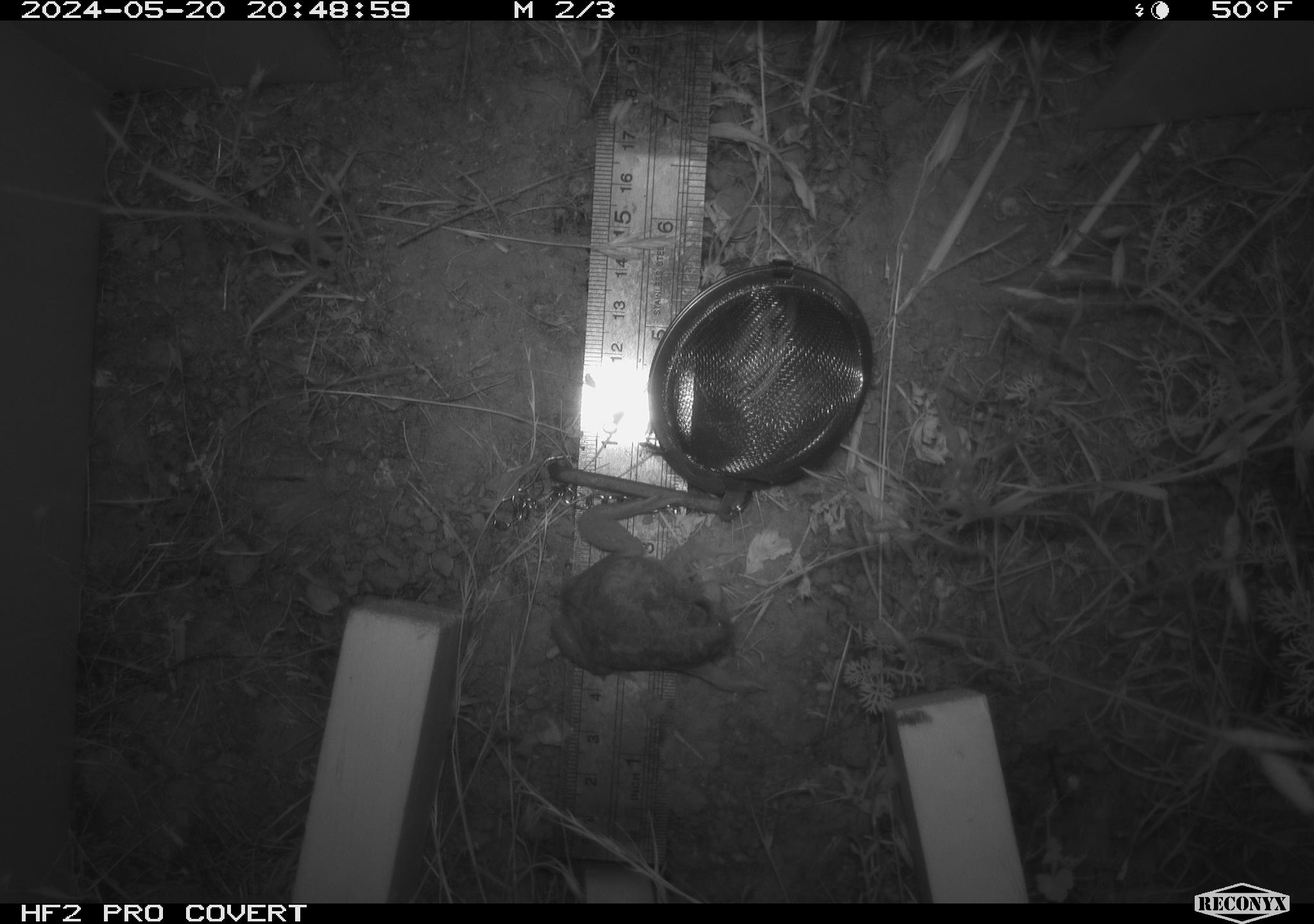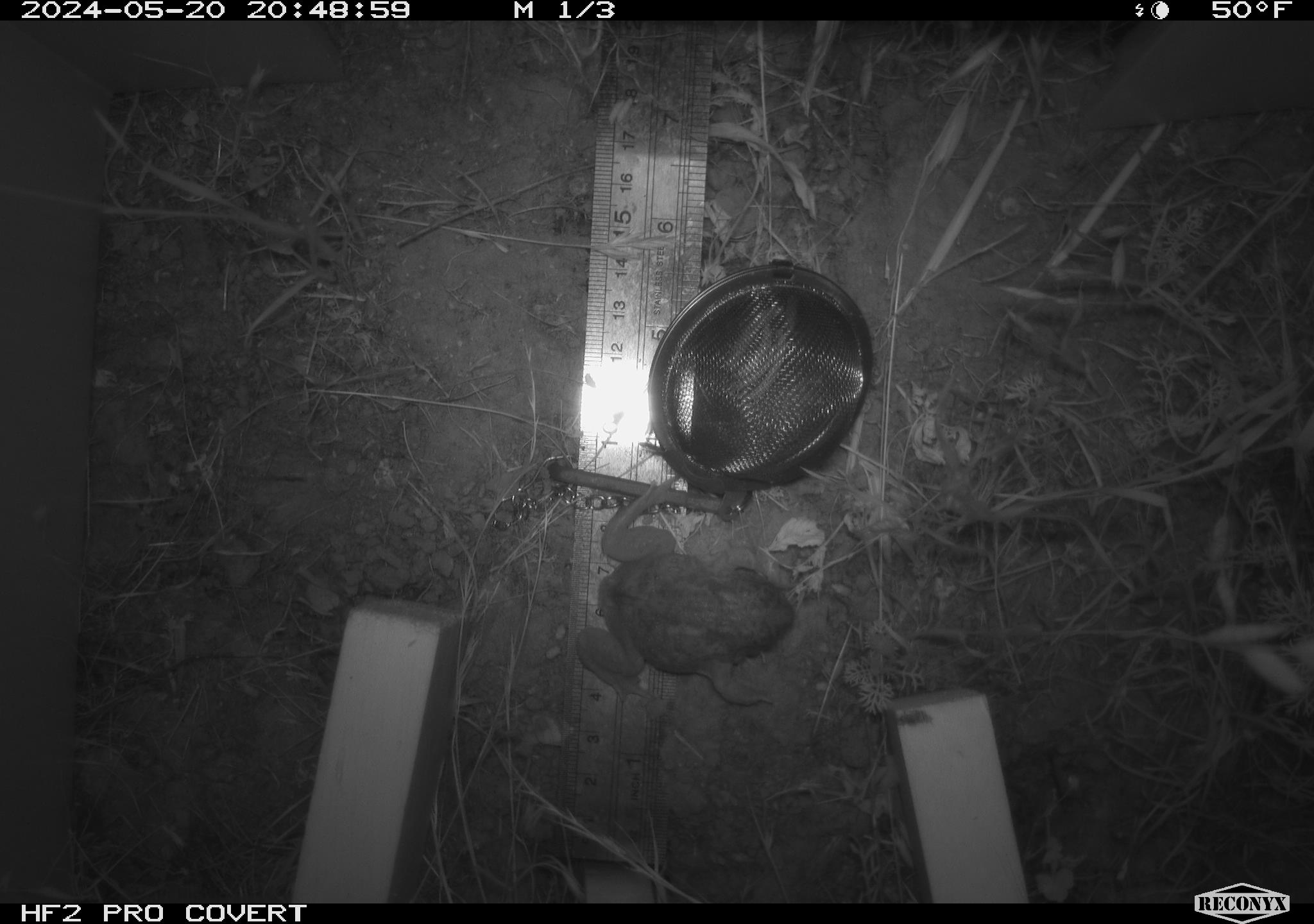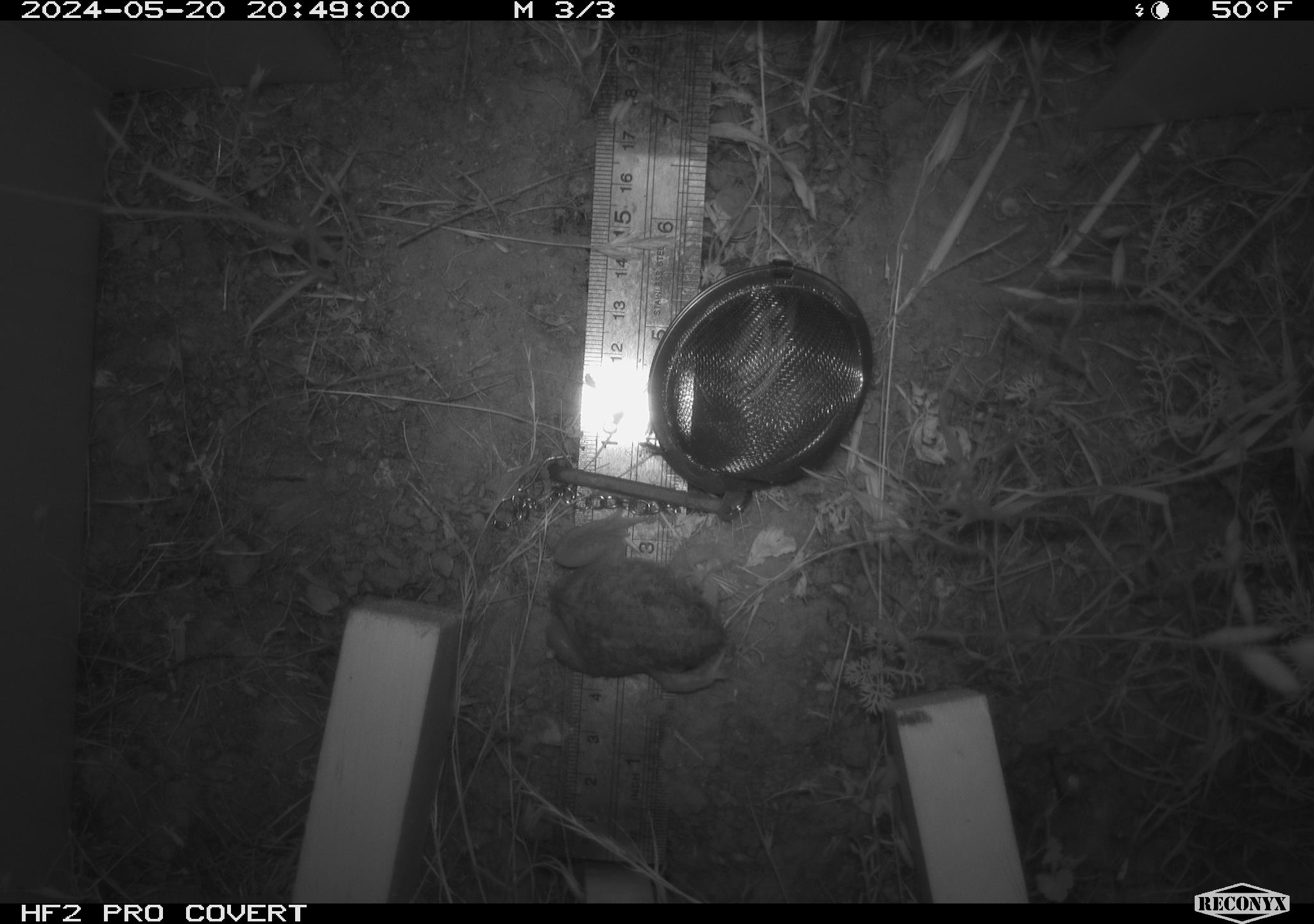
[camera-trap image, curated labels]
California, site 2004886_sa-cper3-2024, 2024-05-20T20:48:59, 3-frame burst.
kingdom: Animalia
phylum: Chordata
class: Amphibia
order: Anura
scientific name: Anura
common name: frogs